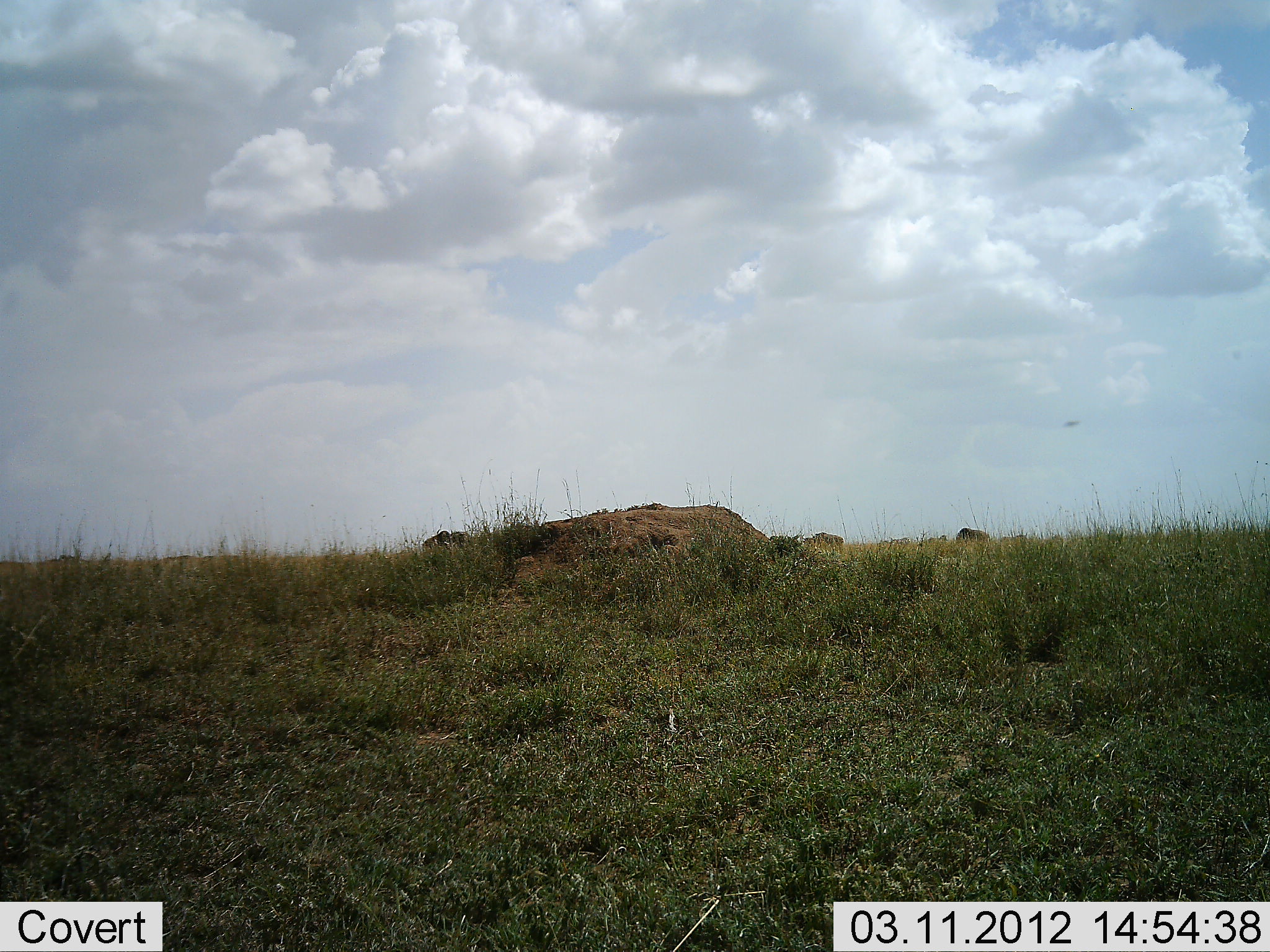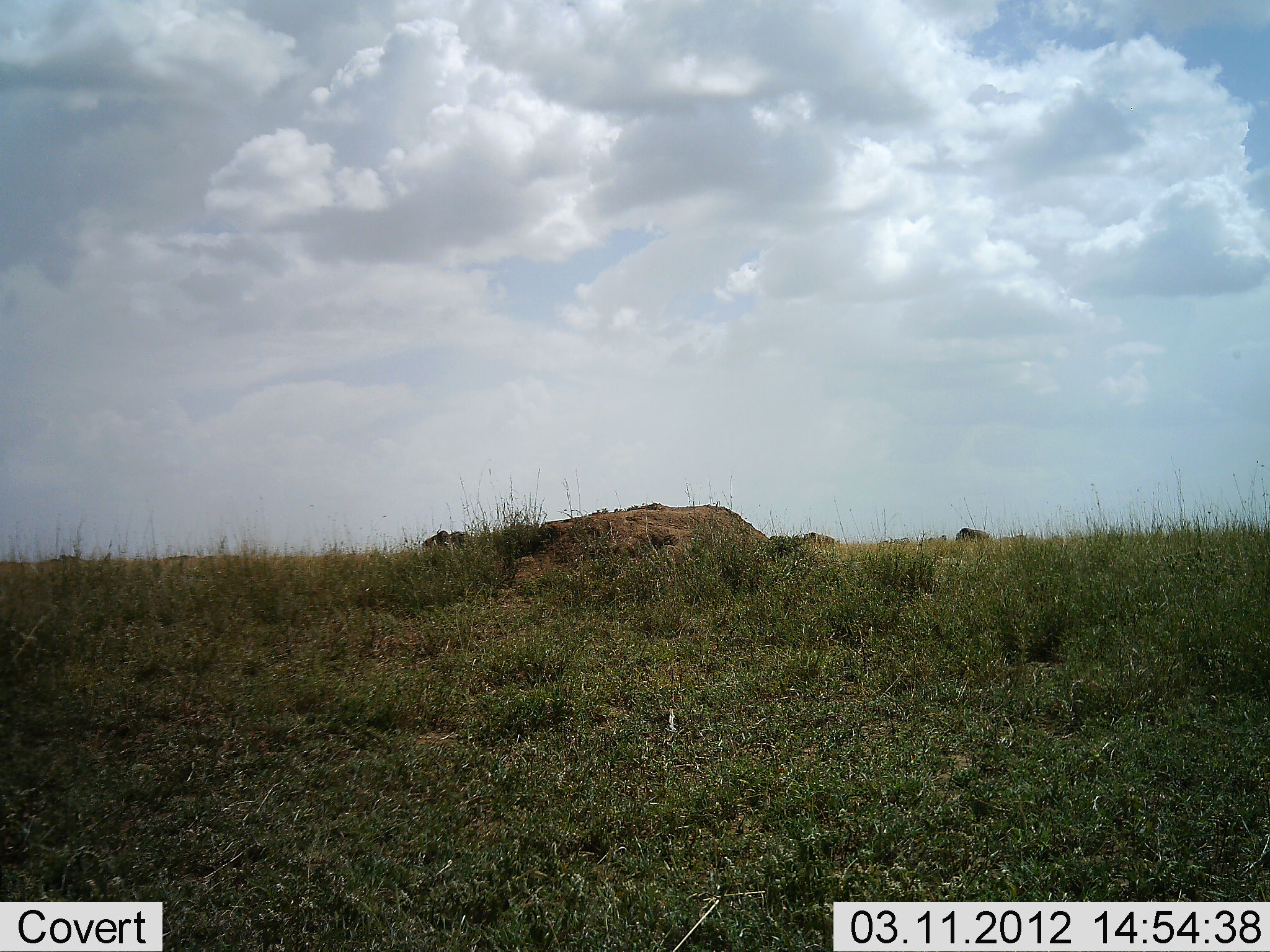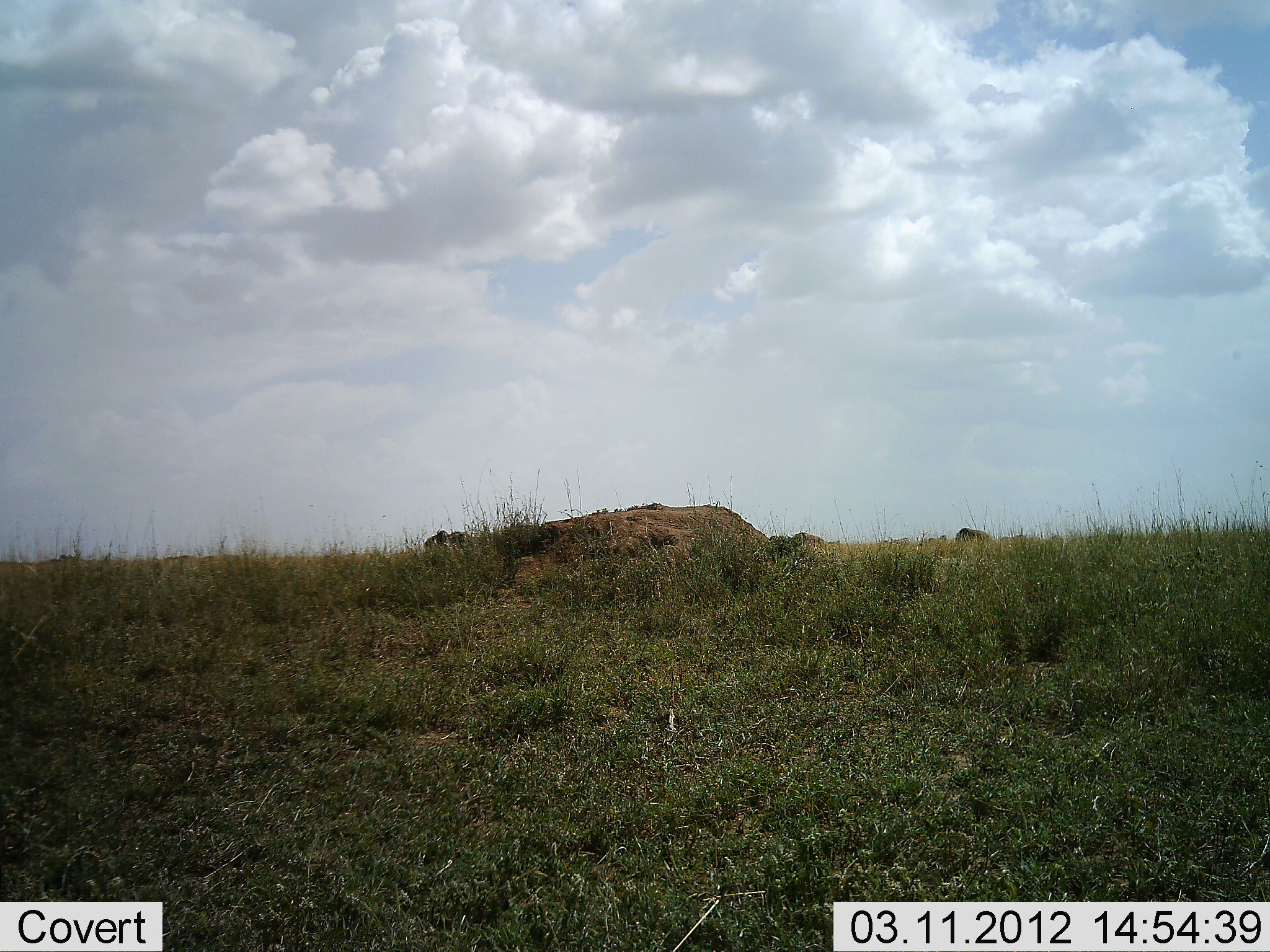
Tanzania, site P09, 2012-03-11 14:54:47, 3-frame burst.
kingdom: Animalia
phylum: Chordata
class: Mammalia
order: Artiodactyla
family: Bovidae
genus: Connochaetes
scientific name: Connochaetes taurinus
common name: blue wildebeest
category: wildebeest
Wildebeest (blue wildebeest) (Connochaetes taurinus), count 4. Behavior (volunteer vote fractions): standing 44%, resting 0%, moving 67%, interacting 0%. Young present (vote fraction): 11%. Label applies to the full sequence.